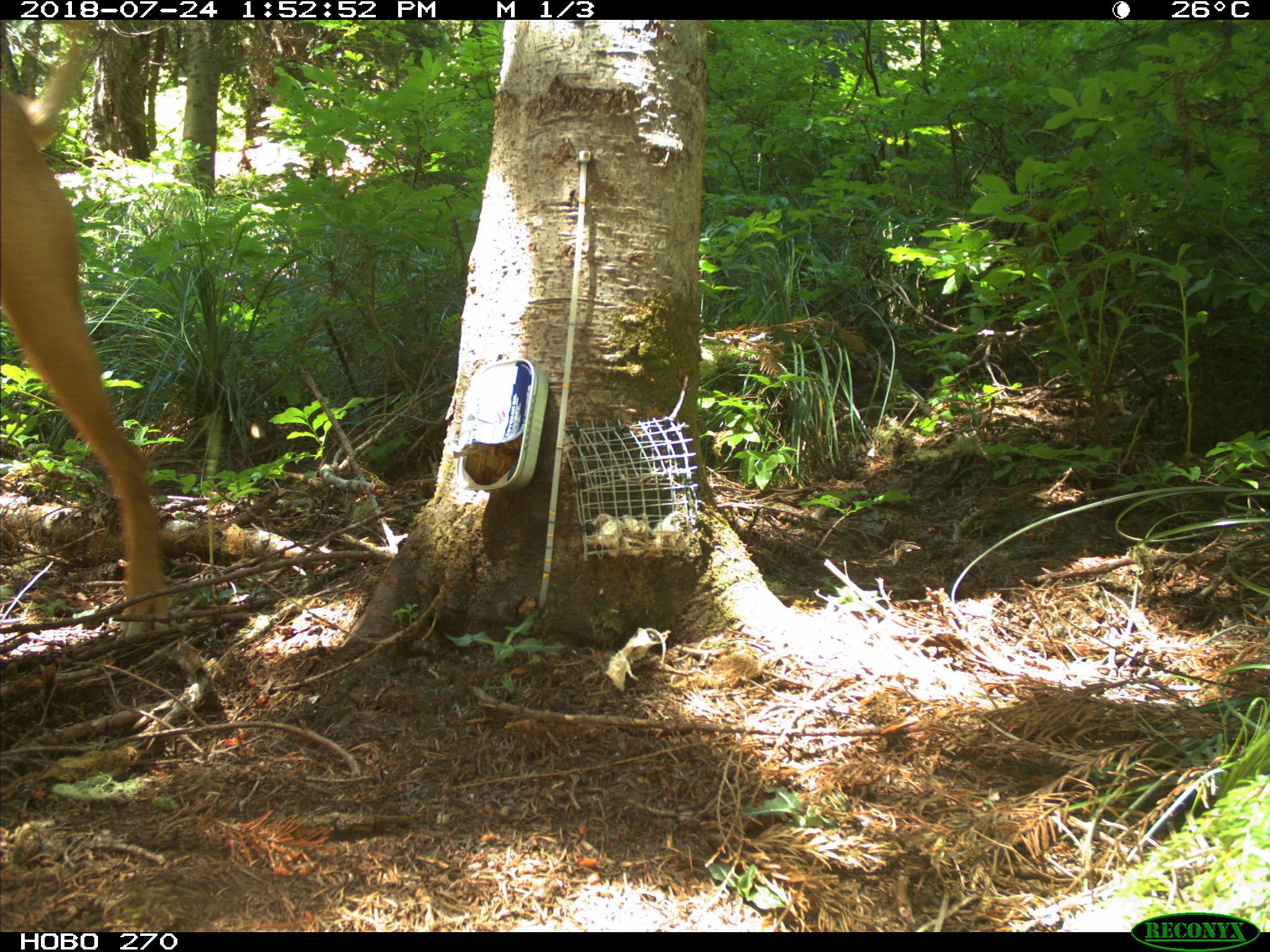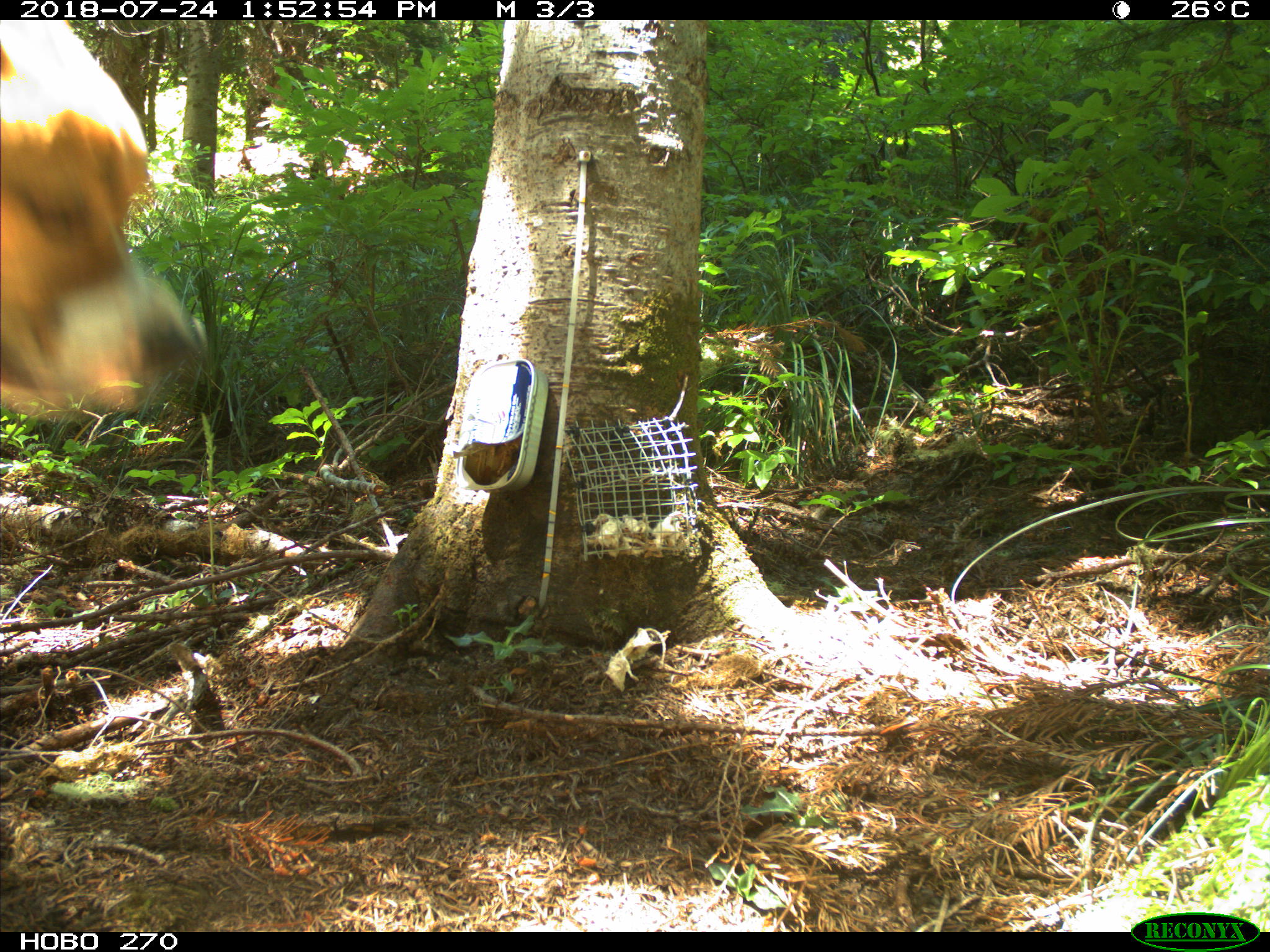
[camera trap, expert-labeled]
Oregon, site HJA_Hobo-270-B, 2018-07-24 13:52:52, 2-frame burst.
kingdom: Animalia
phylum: Chordata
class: Mammalia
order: Carnivora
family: Canidae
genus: Canis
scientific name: Canis familiaris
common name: domestic dog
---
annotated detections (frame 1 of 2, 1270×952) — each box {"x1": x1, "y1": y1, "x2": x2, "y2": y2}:
domestic dog: {"x1": 1, "y1": 19, "x2": 193, "y2": 643}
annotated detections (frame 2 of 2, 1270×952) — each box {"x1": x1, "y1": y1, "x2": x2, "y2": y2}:
domestic dog: {"x1": 1, "y1": 20, "x2": 223, "y2": 447}